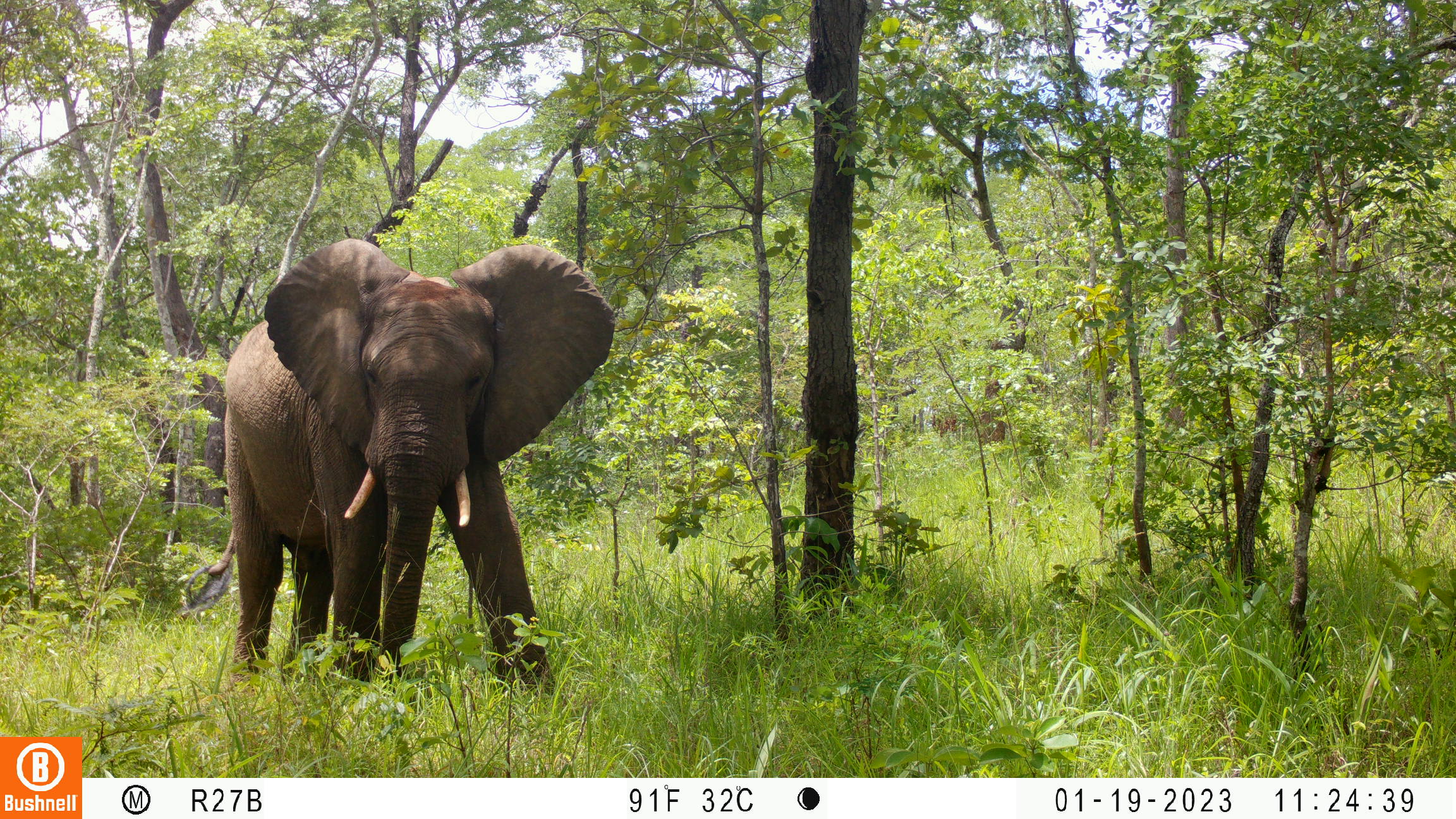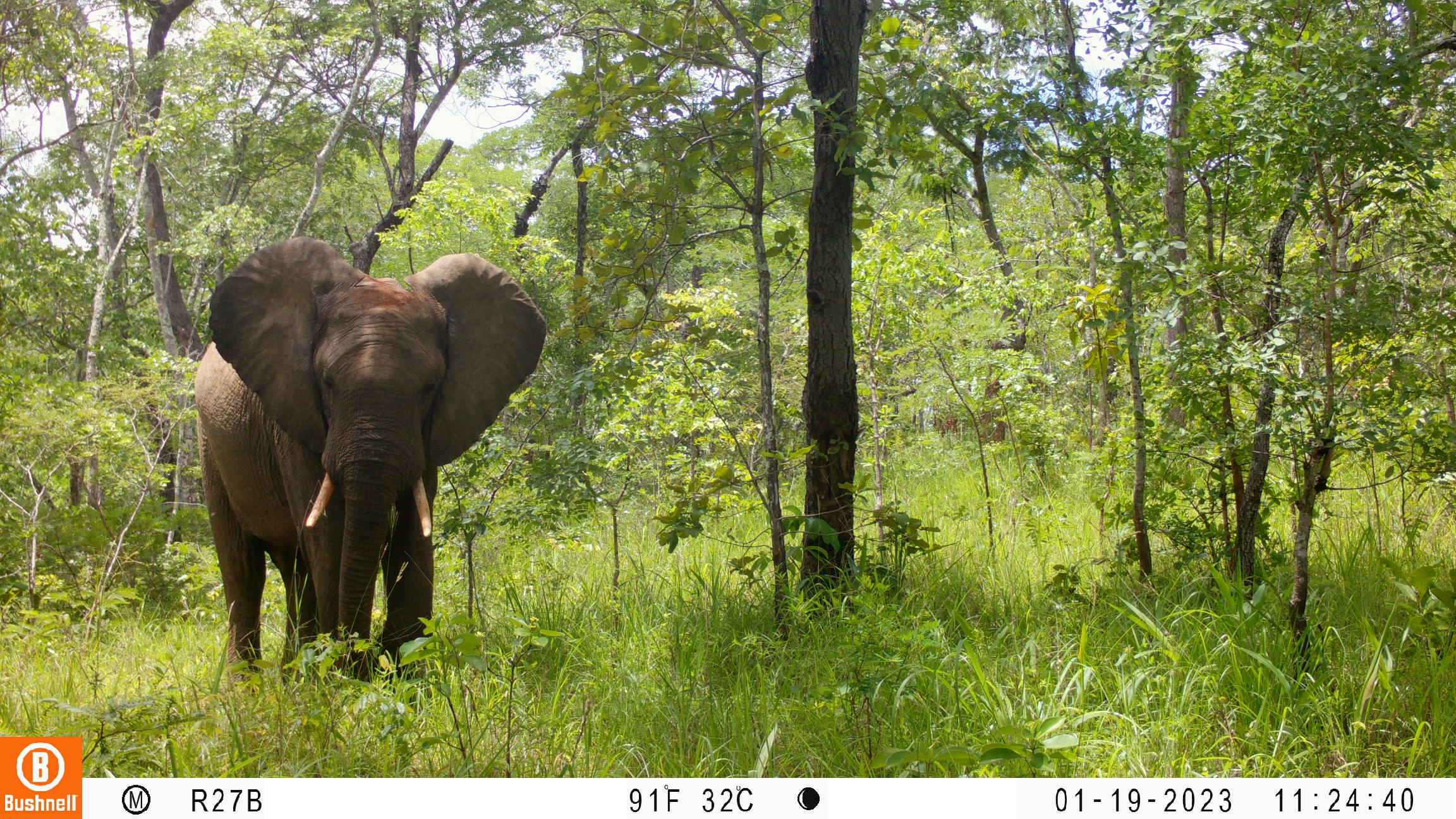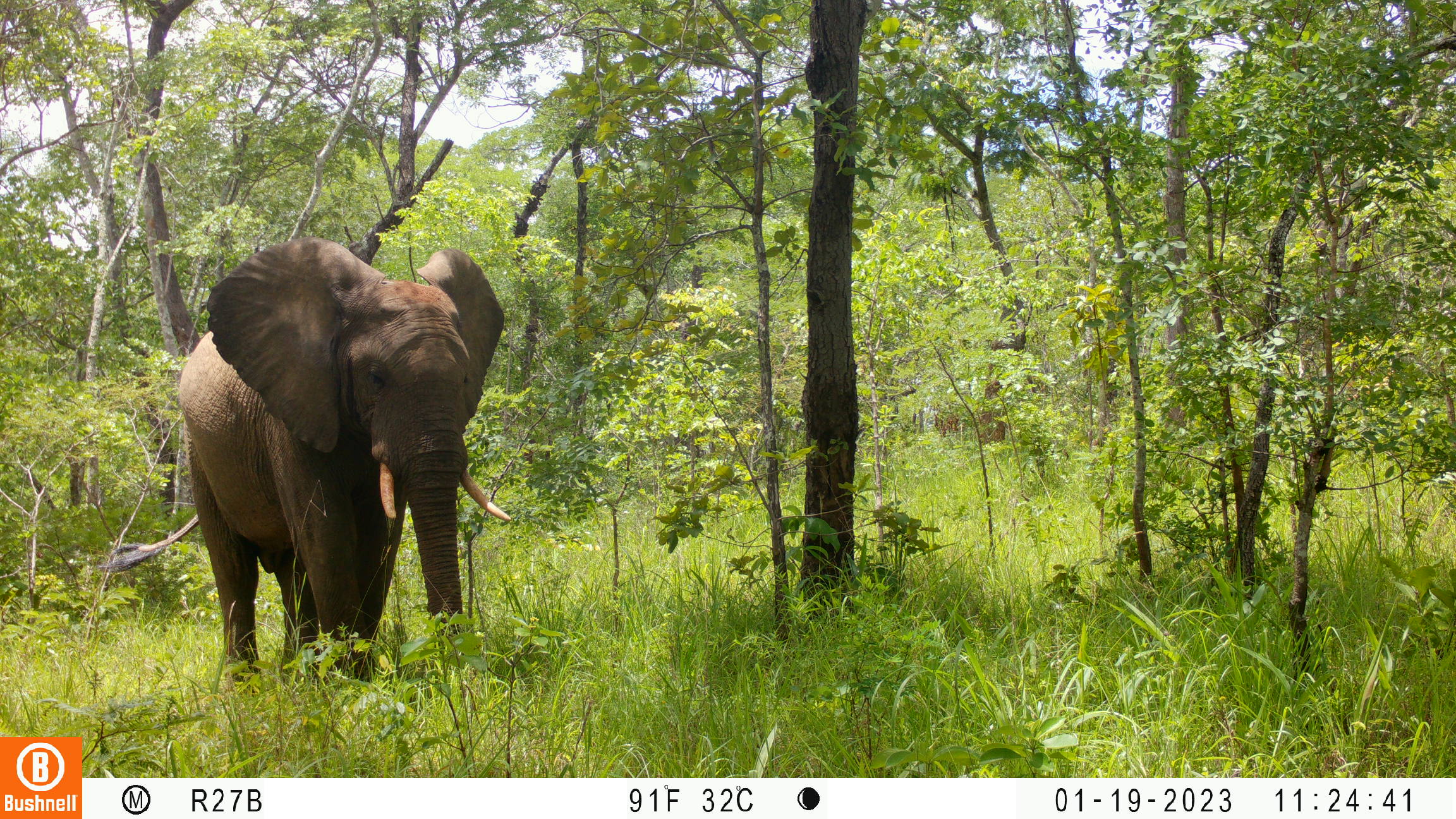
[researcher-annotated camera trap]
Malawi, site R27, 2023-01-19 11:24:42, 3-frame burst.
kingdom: Animalia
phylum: Chordata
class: Mammalia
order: Proboscidea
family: Elephantidae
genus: Loxodonta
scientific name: Loxodonta africana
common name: african savanna elephant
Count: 1.